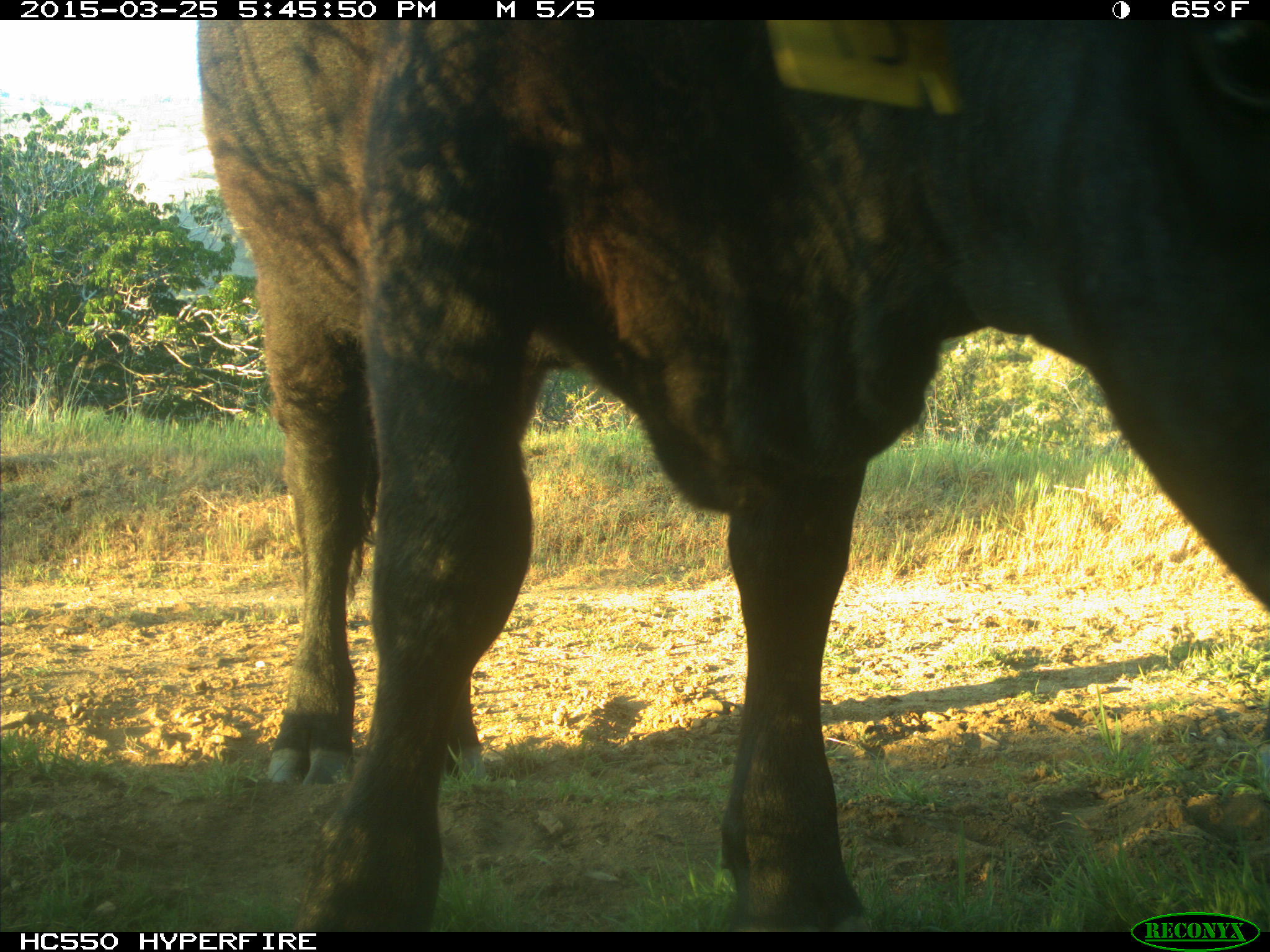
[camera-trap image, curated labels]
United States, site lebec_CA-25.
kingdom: Animalia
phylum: Chordata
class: Mammalia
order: Artiodactyla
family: Bovidae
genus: Bos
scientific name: Bos taurus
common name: domestic cow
Bos taurus (domestic cow).